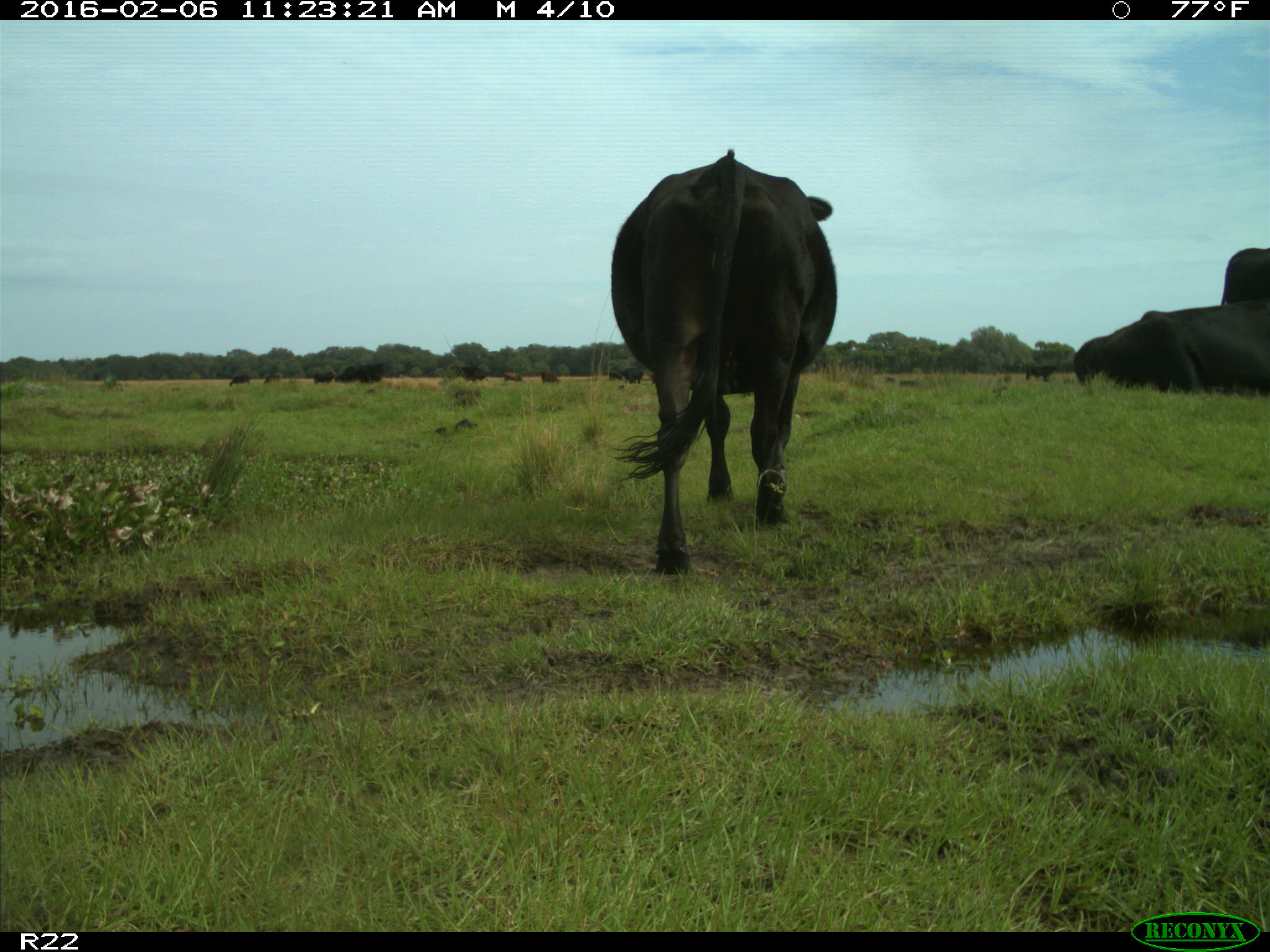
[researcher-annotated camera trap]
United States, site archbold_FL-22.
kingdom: Animalia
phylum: Chordata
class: Mammalia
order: Artiodactyla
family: Bovidae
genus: Bos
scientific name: Bos taurus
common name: domestic cow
Bos taurus (domestic cow).